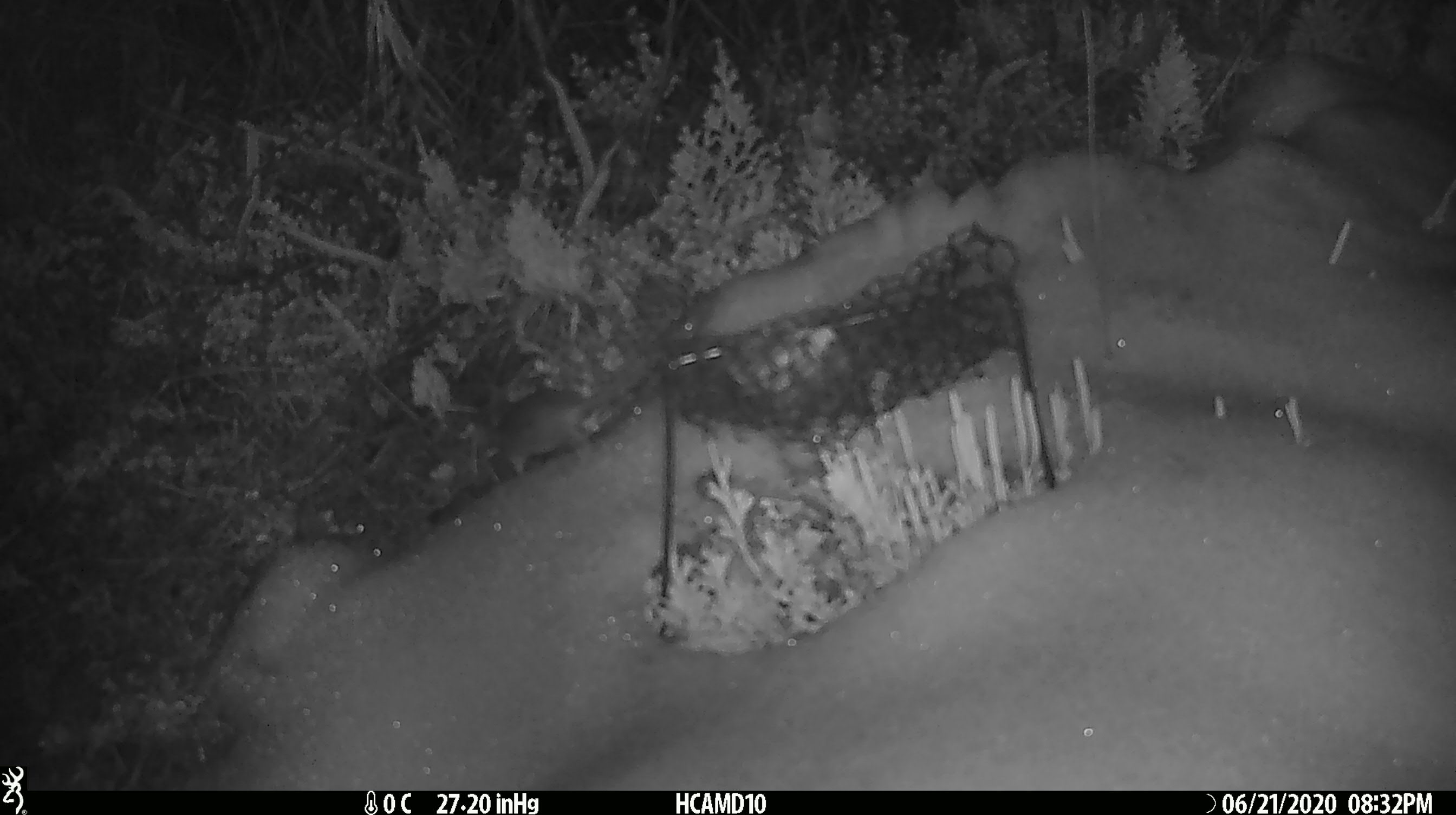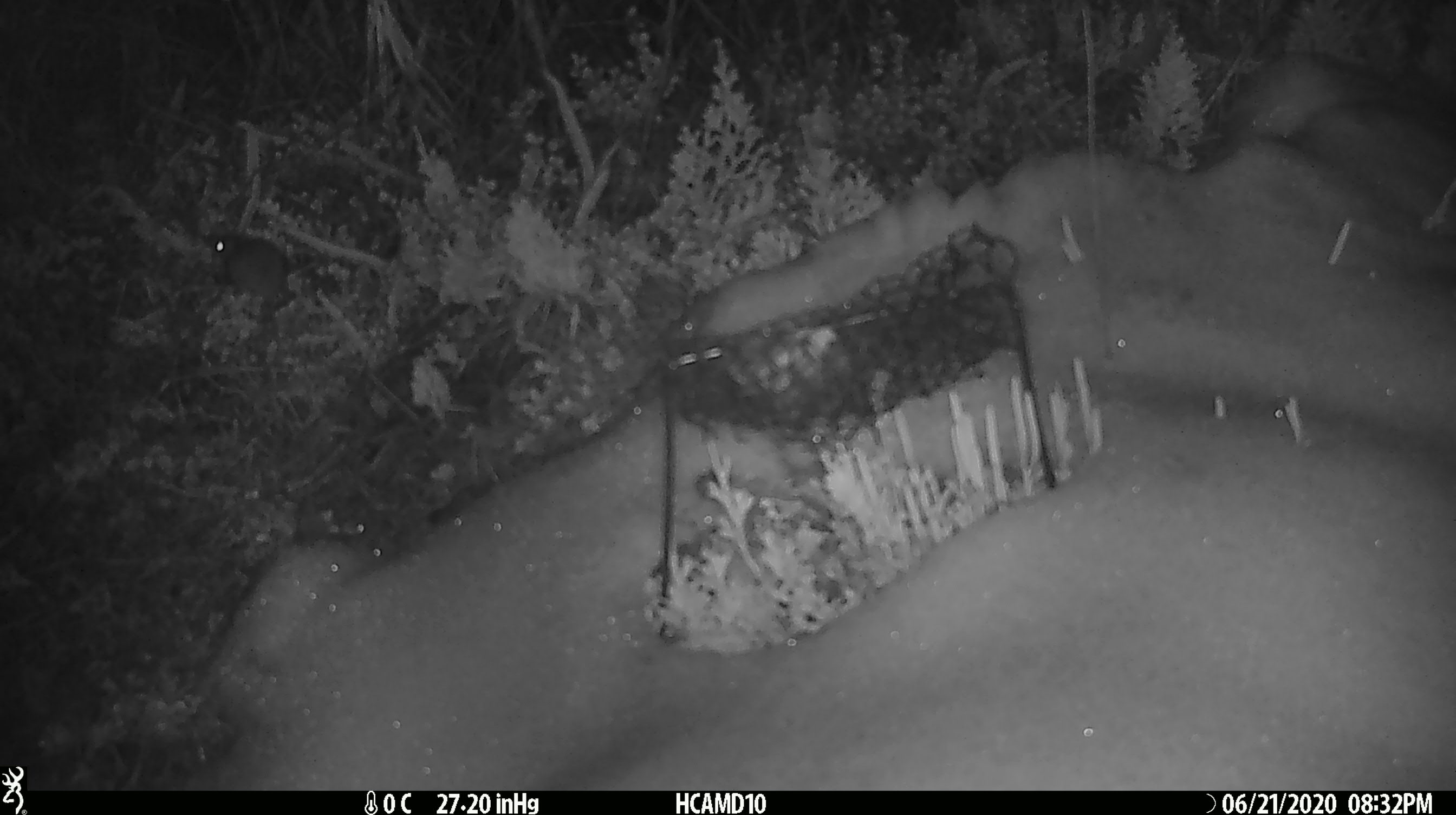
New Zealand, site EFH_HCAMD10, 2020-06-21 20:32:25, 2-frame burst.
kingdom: Animalia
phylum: Chordata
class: Mammalia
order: Rodentia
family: Muridae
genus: Mus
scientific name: Mus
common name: mouse